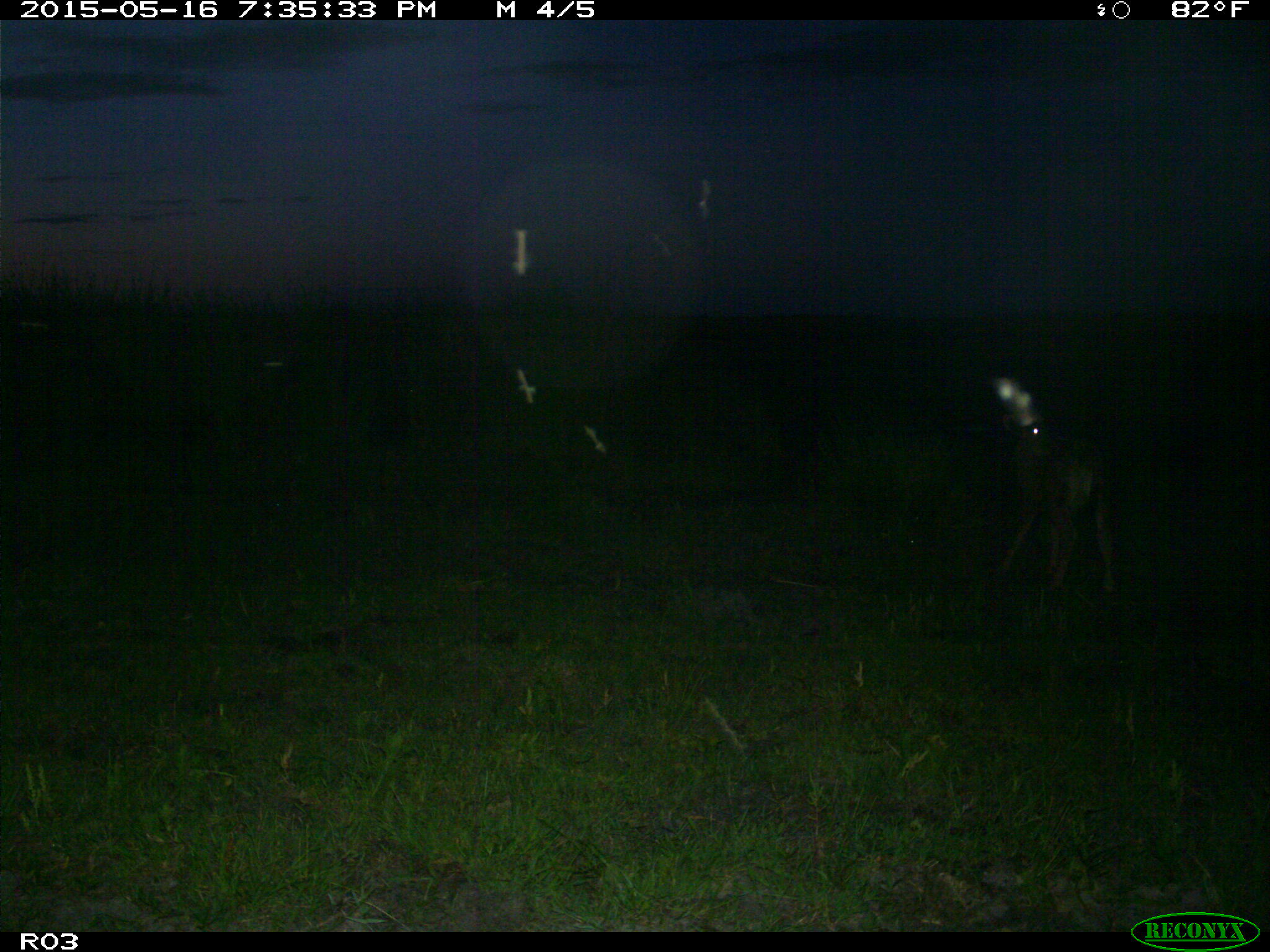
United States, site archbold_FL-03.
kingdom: Animalia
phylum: Chordata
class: Mammalia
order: Artiodactyla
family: Bovidae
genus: Bos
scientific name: Bos taurus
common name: domestic cow